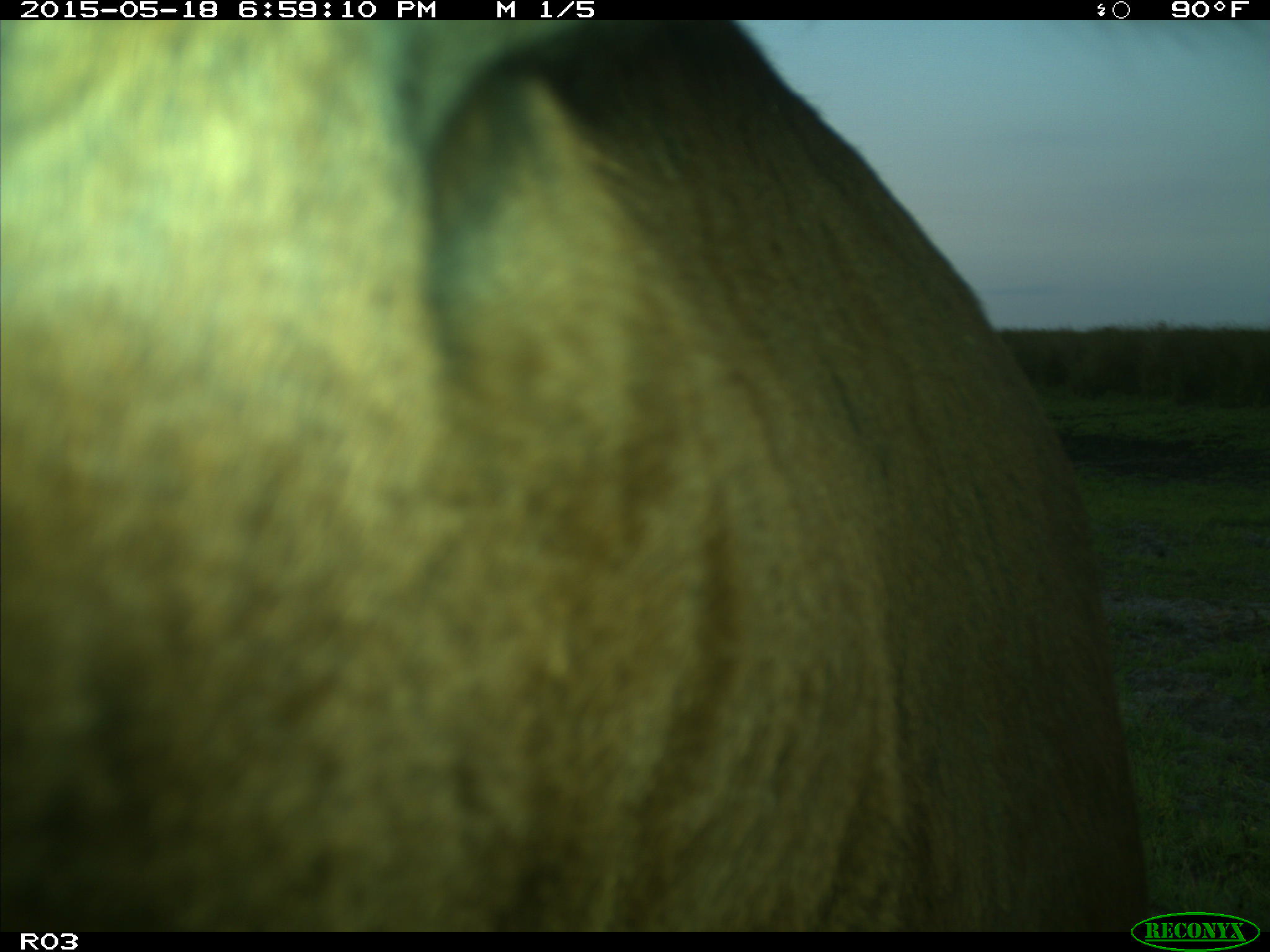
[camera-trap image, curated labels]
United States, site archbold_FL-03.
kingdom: Animalia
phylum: Chordata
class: Mammalia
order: Artiodactyla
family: Bovidae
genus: Bos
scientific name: Bos taurus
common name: domestic cow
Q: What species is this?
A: Bos taurus (domestic cow).